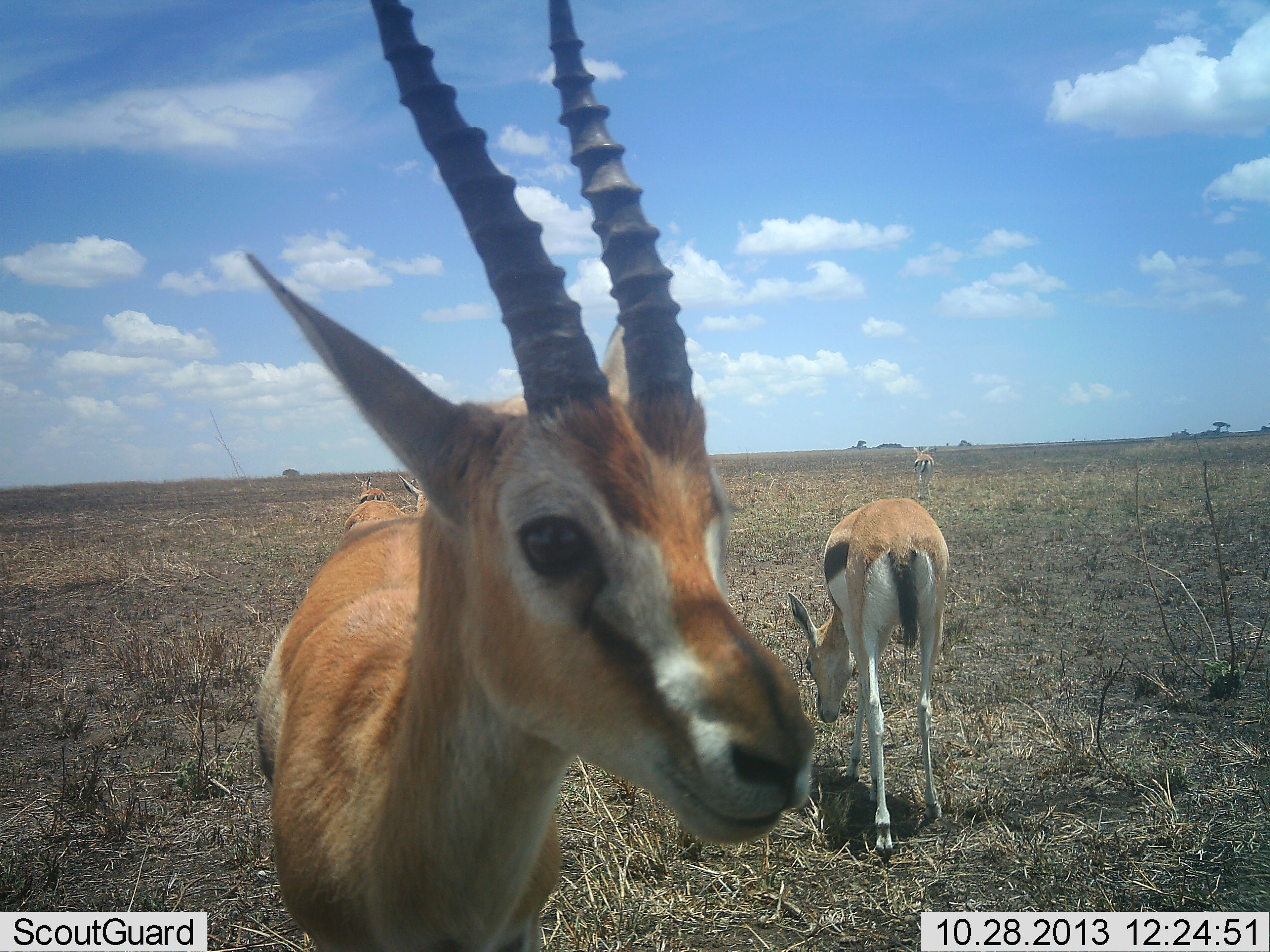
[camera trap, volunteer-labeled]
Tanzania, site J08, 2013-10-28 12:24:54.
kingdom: Animalia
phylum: Chordata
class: Mammalia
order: Artiodactyla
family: Bovidae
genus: Eudorcas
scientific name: Eudorcas thomsonii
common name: thomson's gazelle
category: gazellethomsons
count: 4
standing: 85%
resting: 0%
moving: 7%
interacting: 4%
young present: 0%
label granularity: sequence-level